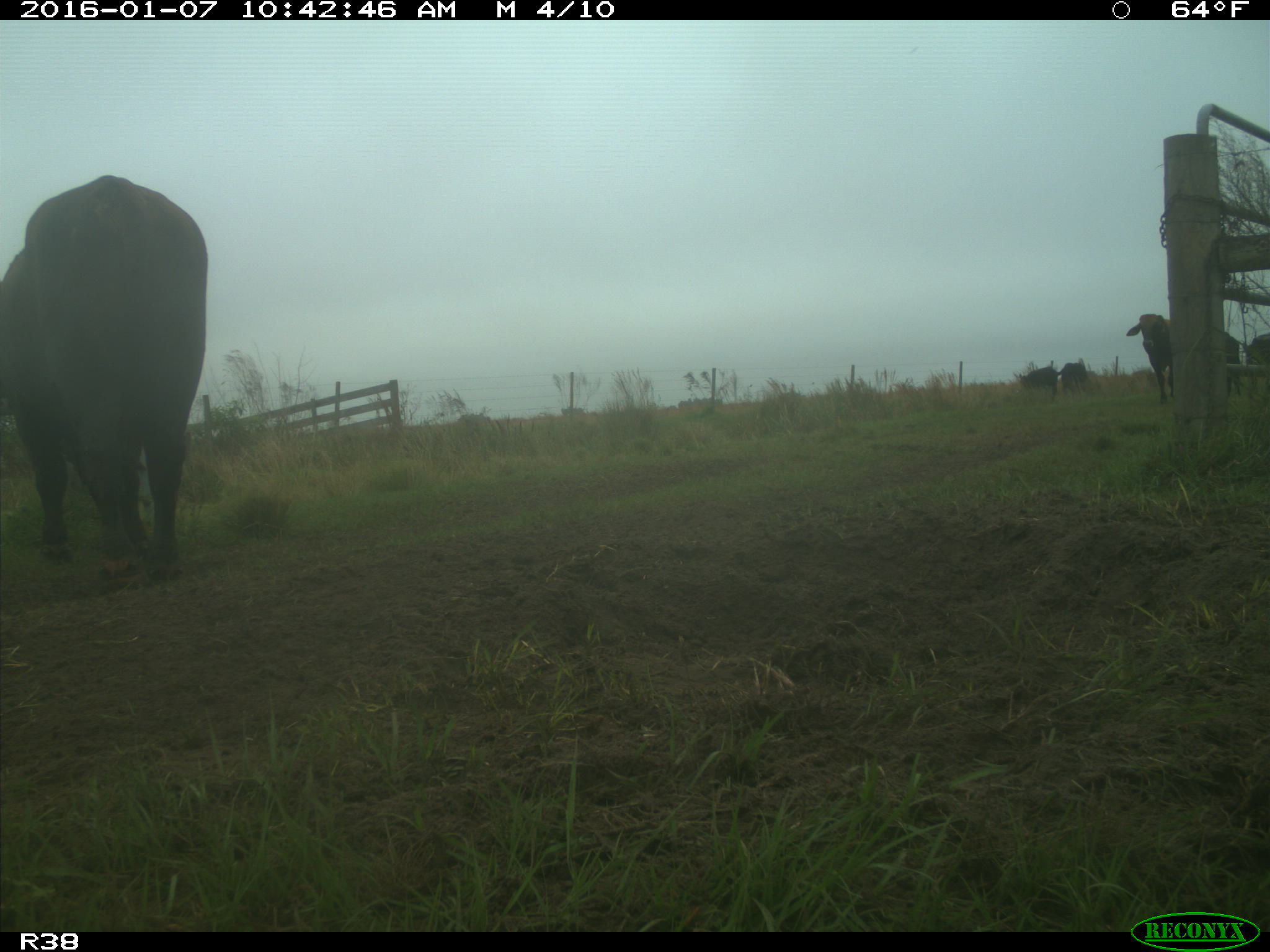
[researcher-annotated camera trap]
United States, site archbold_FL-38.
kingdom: Animalia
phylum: Chordata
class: Mammalia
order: Artiodactyla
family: Bovidae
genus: Bos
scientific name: Bos taurus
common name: domestic cow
Bos taurus (domestic cow).